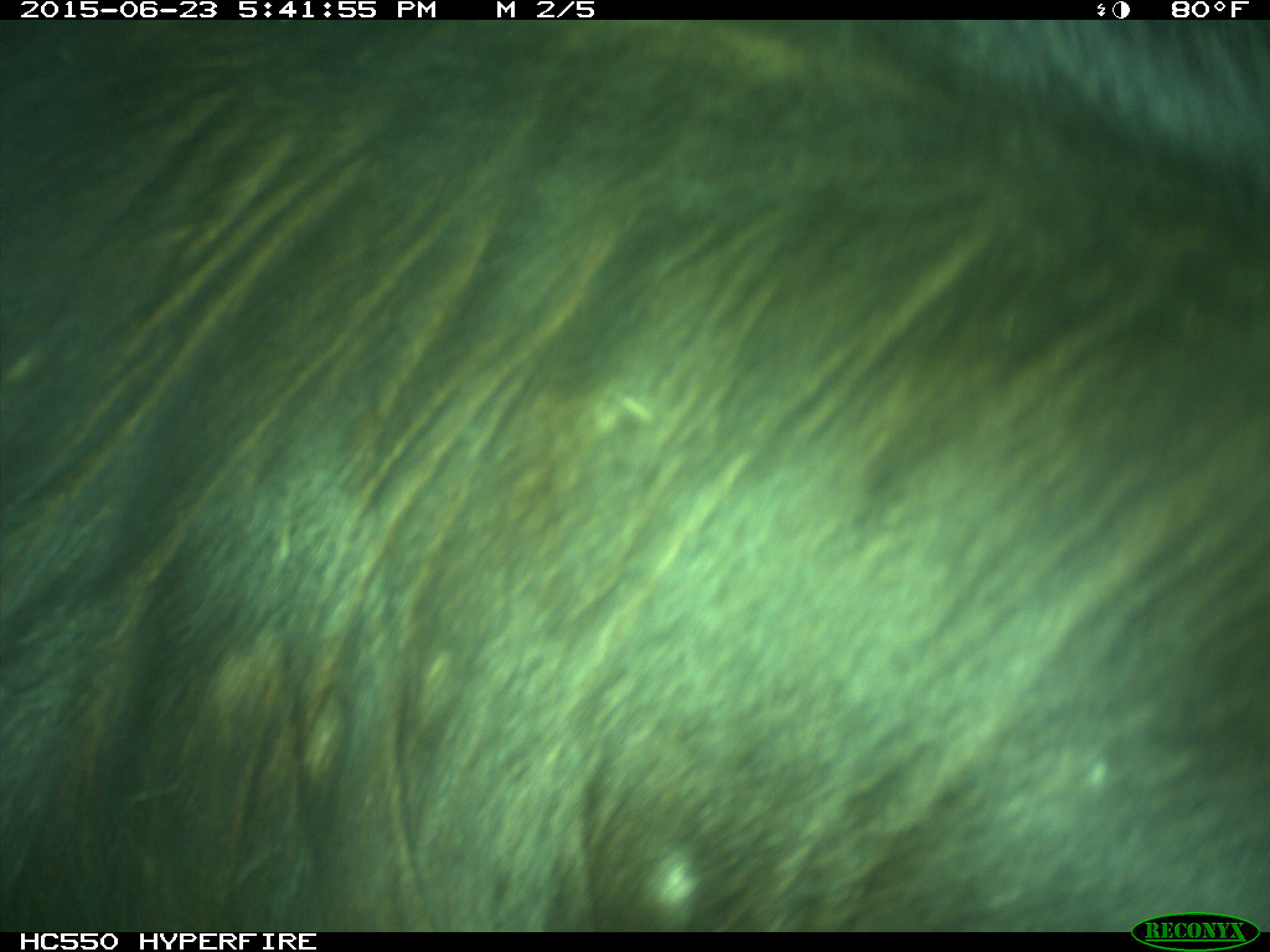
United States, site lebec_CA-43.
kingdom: Animalia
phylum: Chordata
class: Mammalia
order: Artiodactyla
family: Bovidae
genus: Bos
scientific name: Bos taurus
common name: domestic cow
Bos taurus (domestic cow).